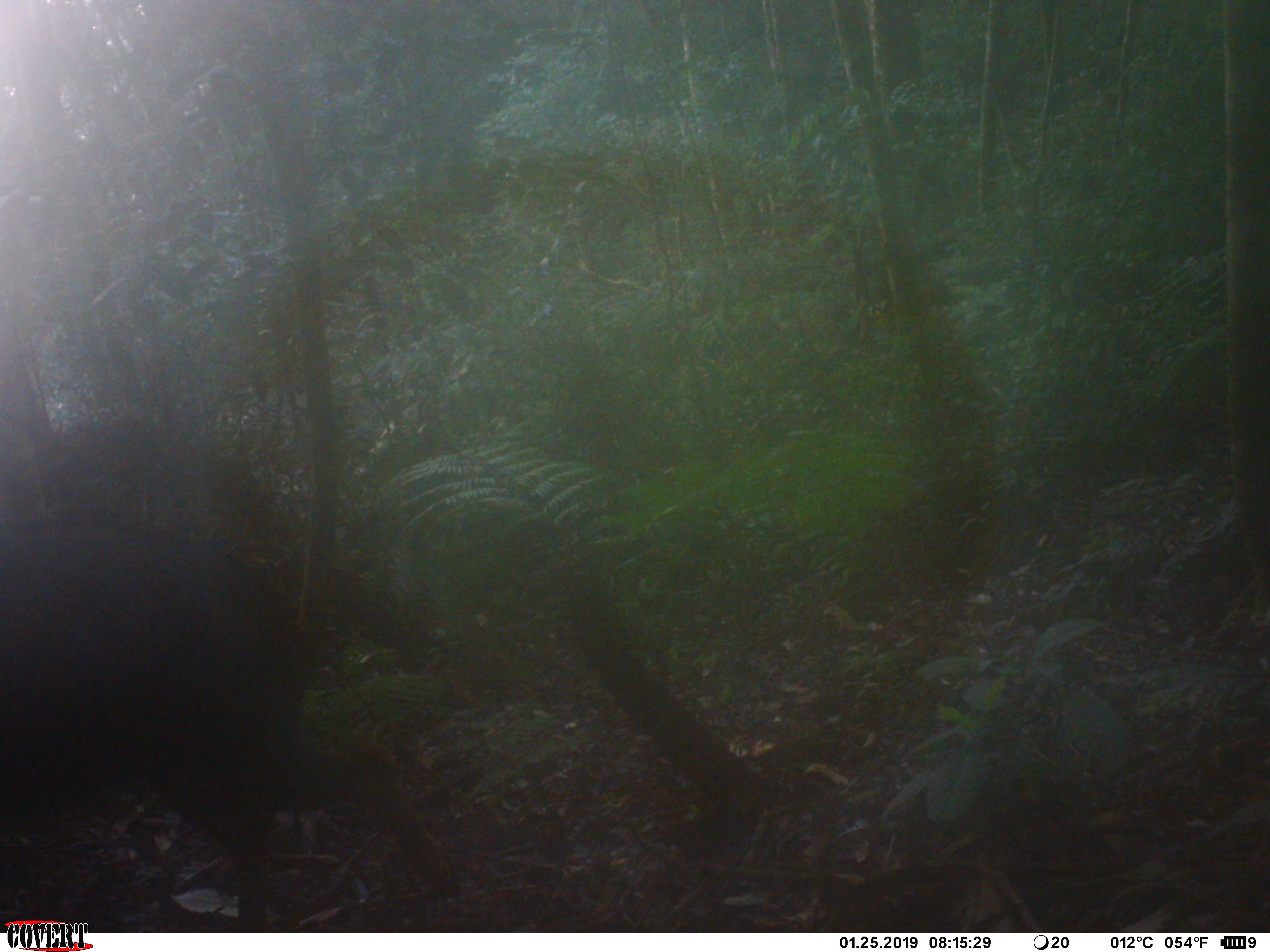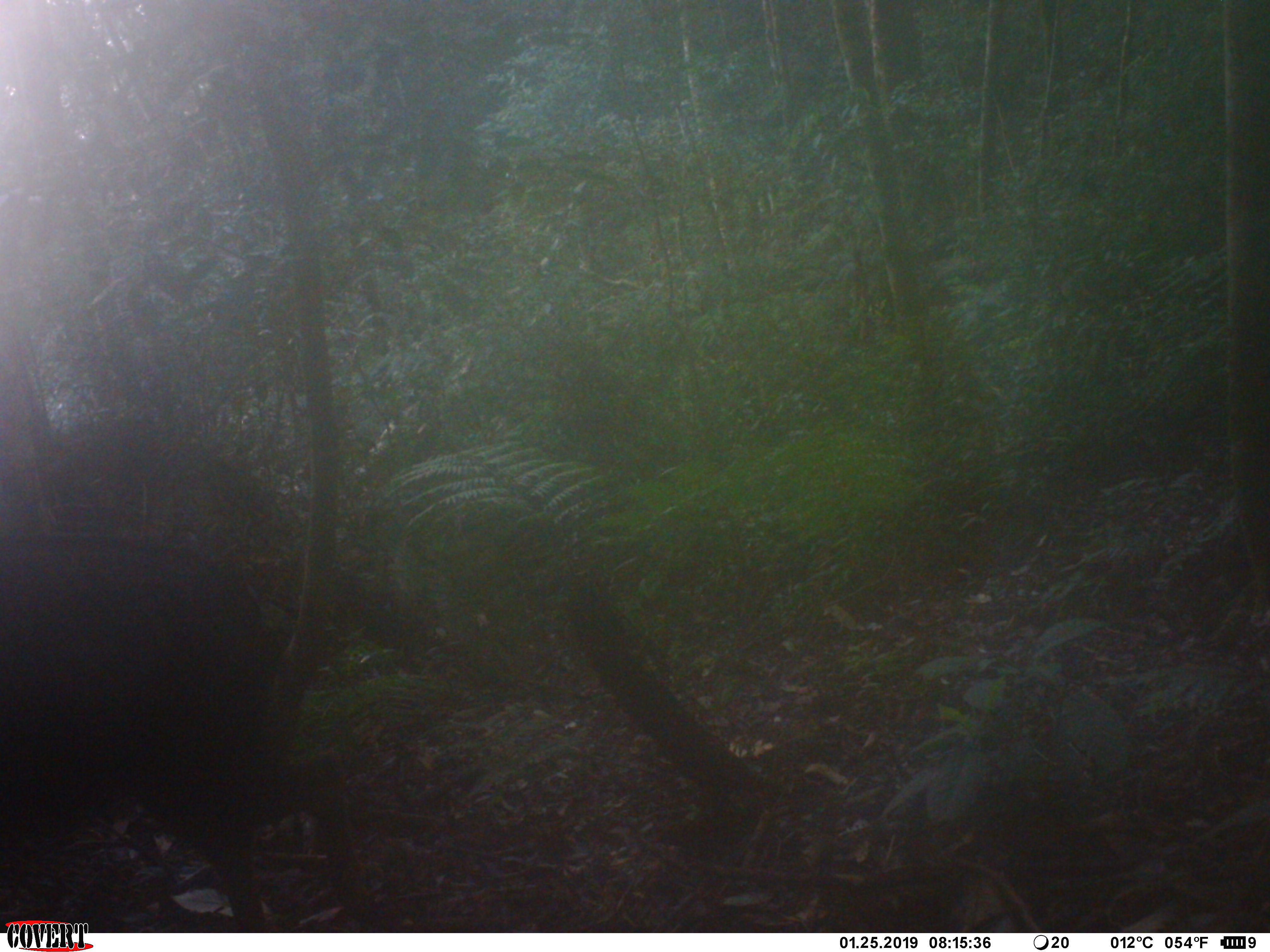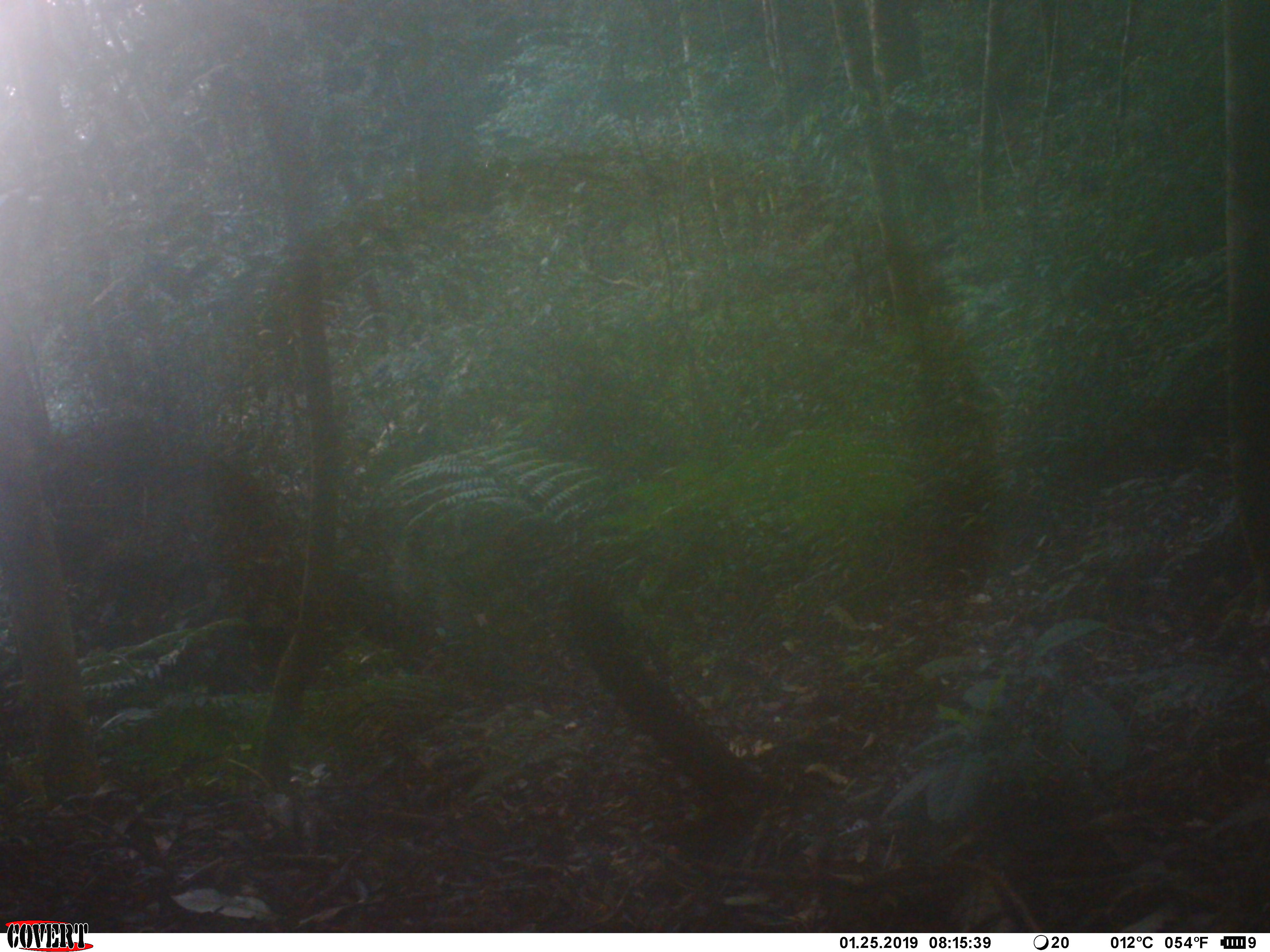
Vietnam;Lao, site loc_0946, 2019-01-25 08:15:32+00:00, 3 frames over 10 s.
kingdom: Animalia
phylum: Chordata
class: Mammalia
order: Artiodactyla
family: Bovidae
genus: Capricornis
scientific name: Capricornis sumatraensis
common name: chinese serow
Chinese serow (Capricornis sumatraensis). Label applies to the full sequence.